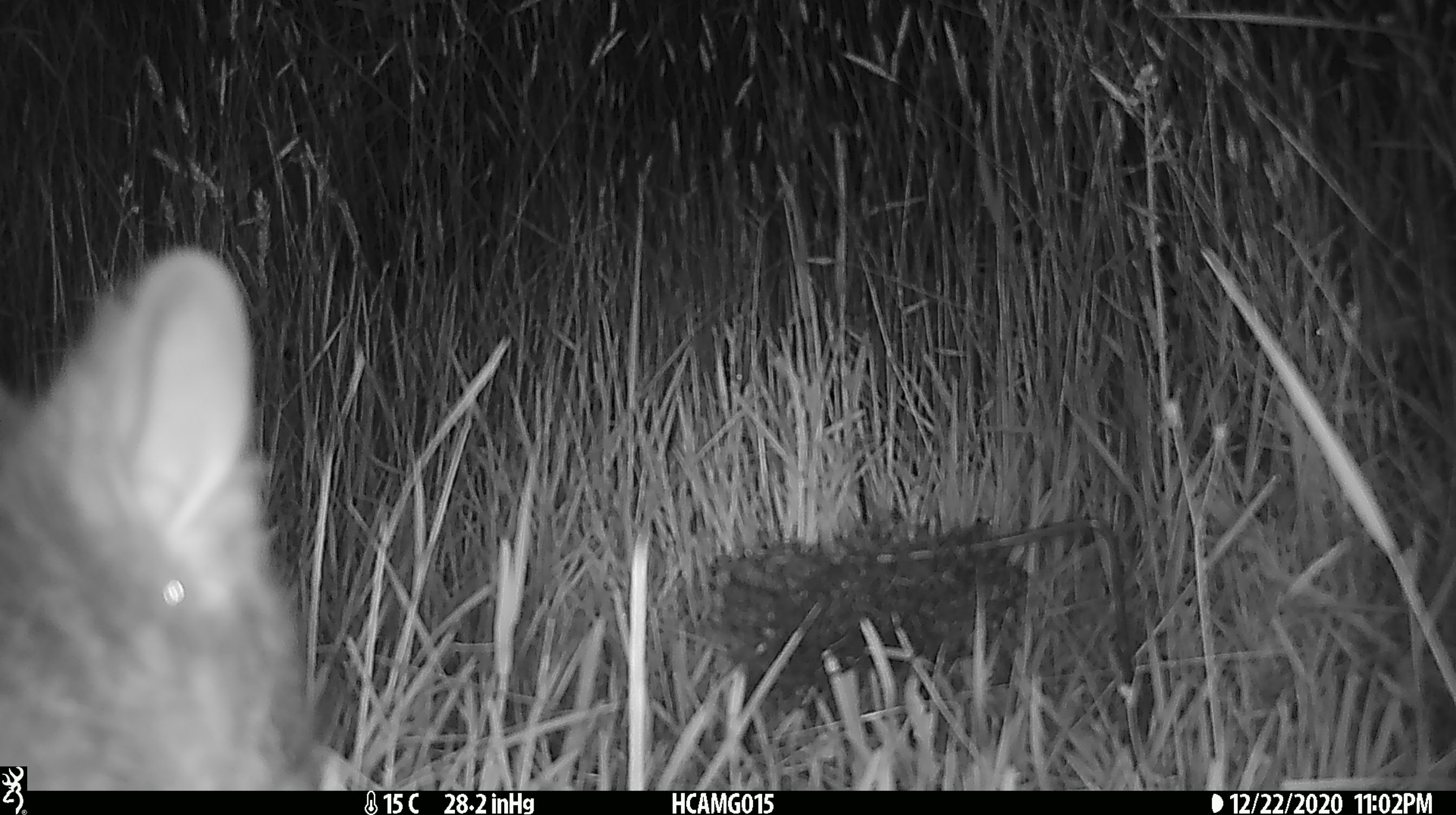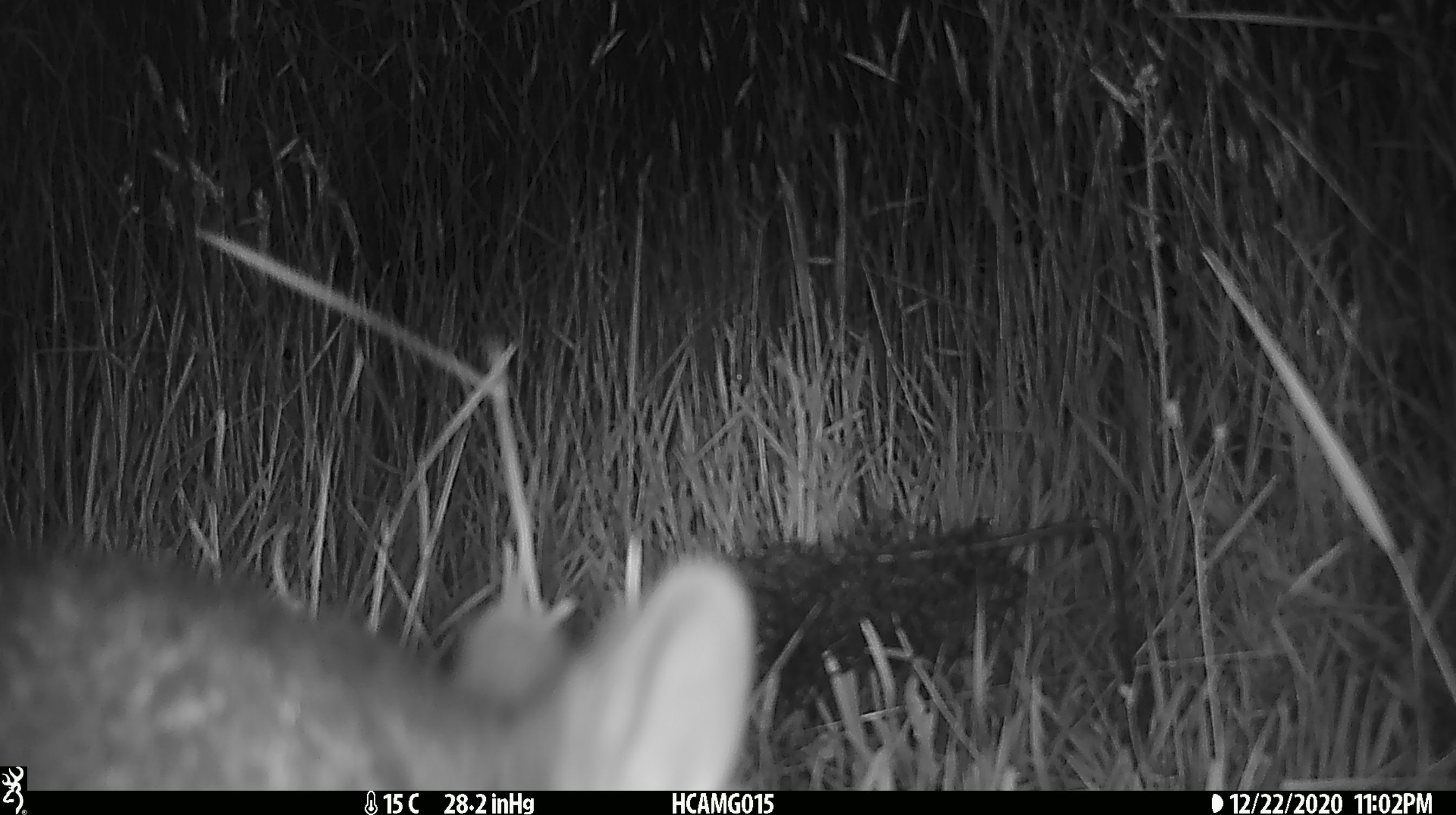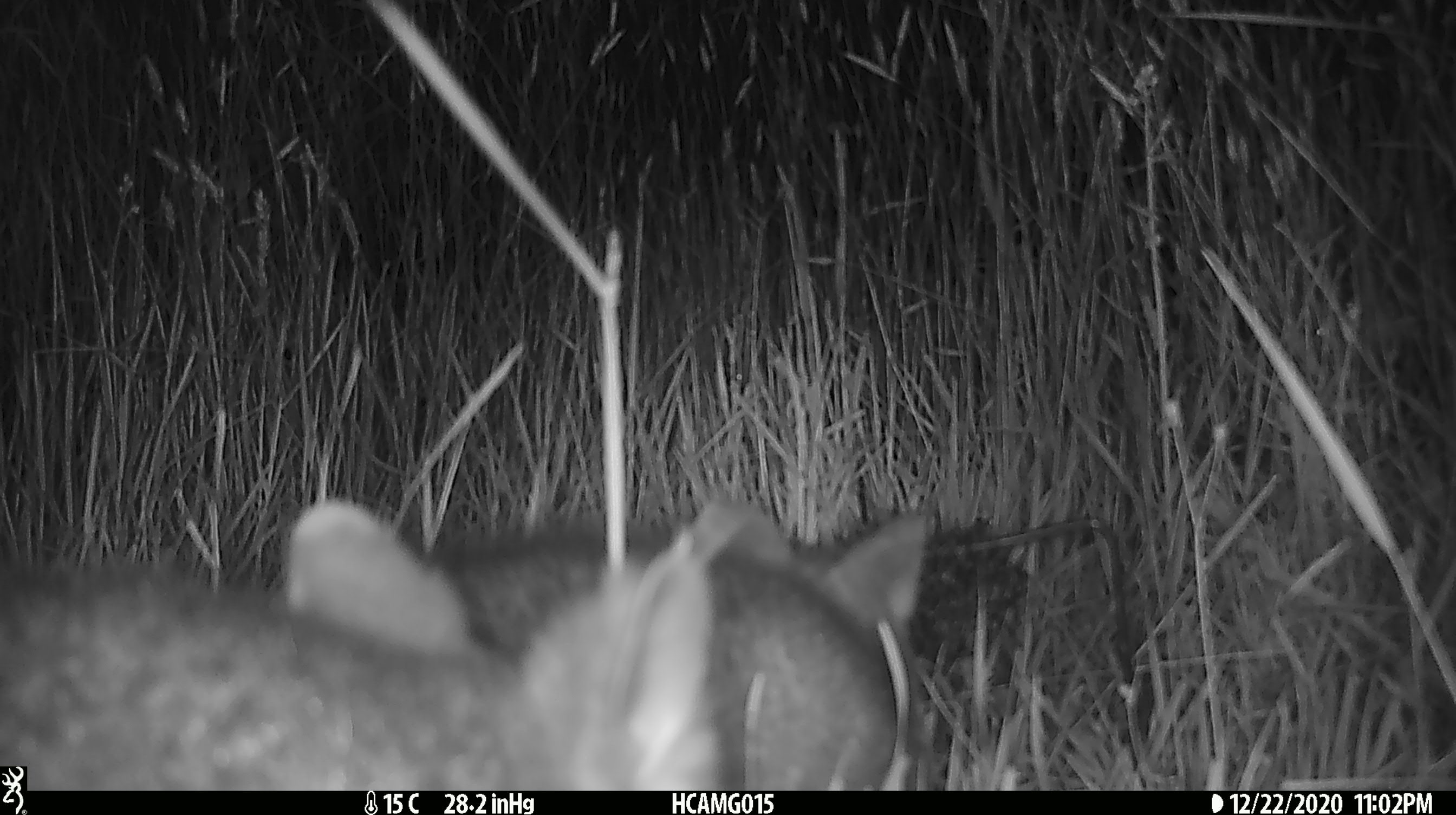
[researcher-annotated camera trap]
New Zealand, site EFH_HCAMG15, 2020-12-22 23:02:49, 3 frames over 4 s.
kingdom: Animalia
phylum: Chordata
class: Mammalia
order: Diprotodontia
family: Phalangeridae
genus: Trichosurus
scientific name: Trichosurus vulpecula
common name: common brushtail possum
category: possum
Possum (common brushtail possum) (Trichosurus vulpecula).